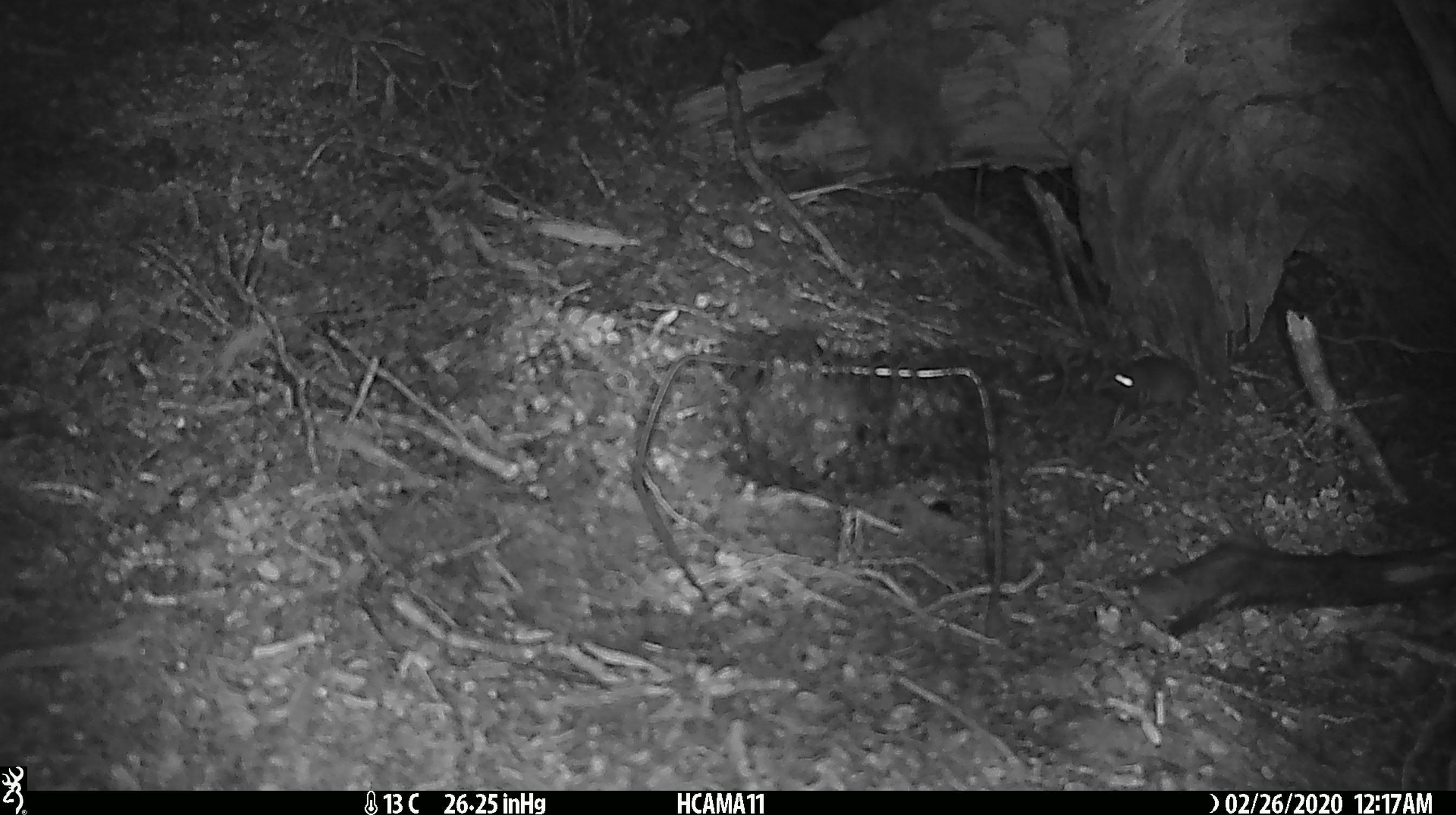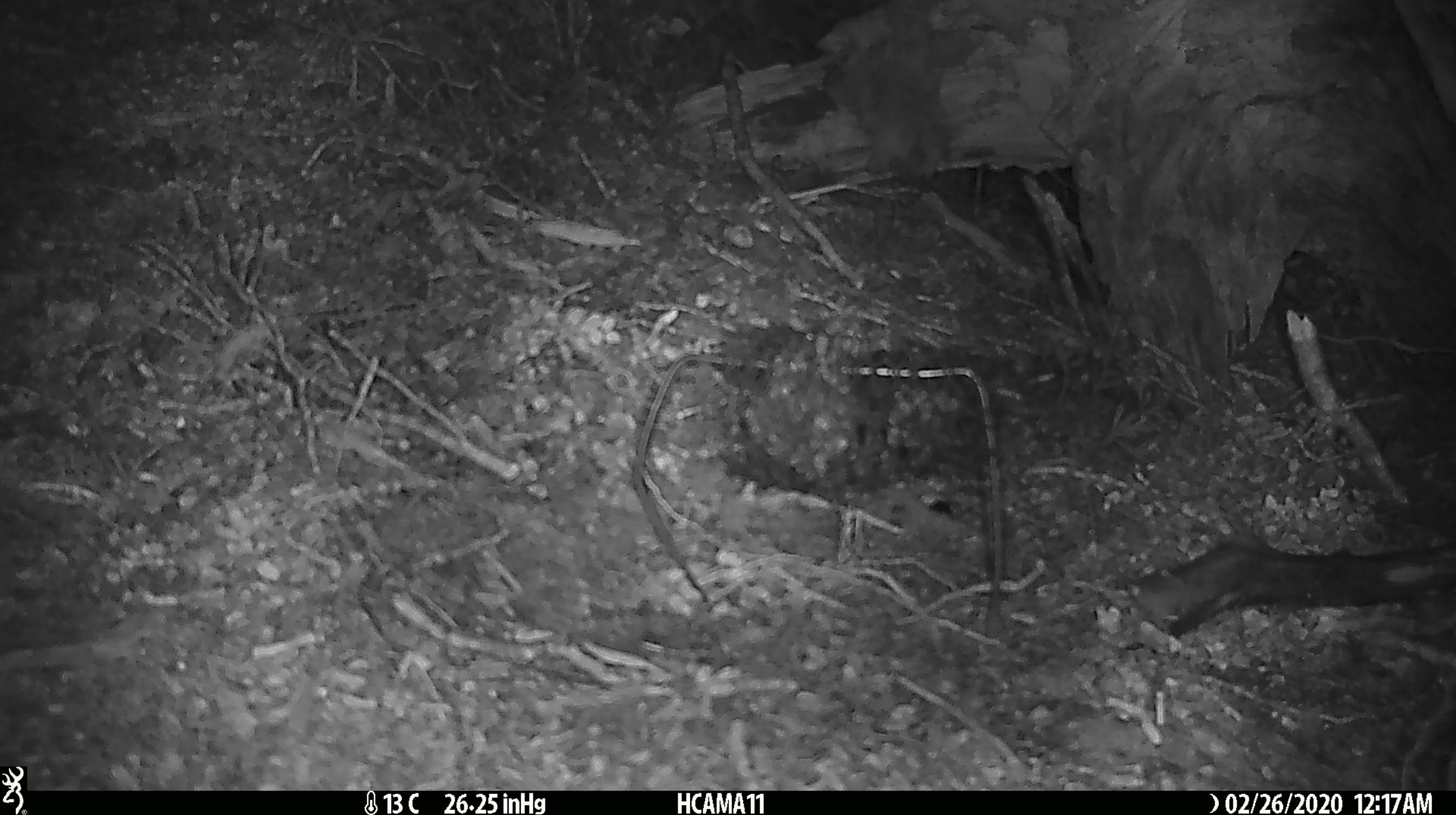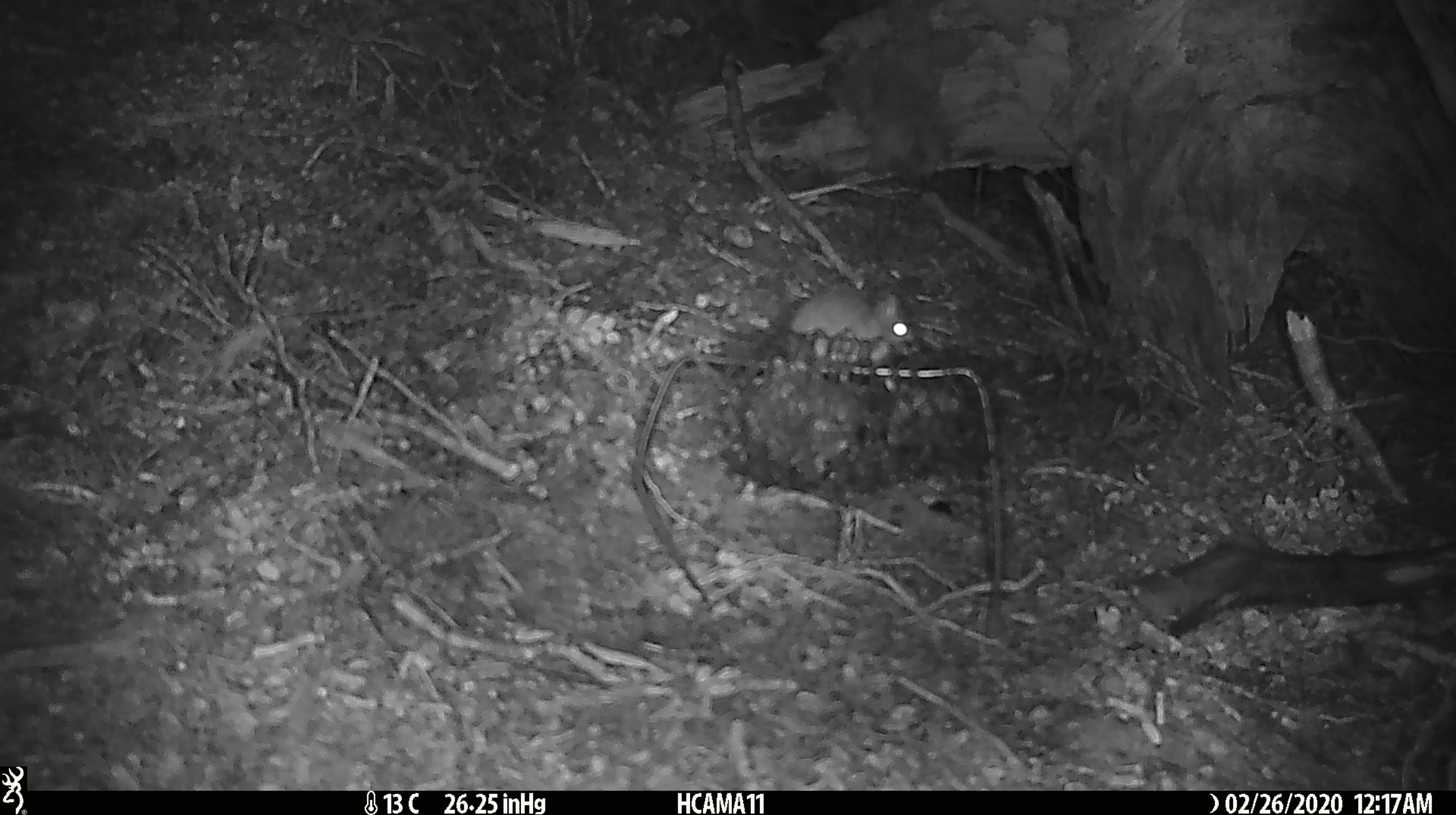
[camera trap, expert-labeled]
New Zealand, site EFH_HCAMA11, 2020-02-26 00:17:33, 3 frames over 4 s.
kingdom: Animalia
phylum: Chordata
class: Mammalia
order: Rodentia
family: Muridae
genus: Mus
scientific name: Mus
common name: mouse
Mouse (Mus).